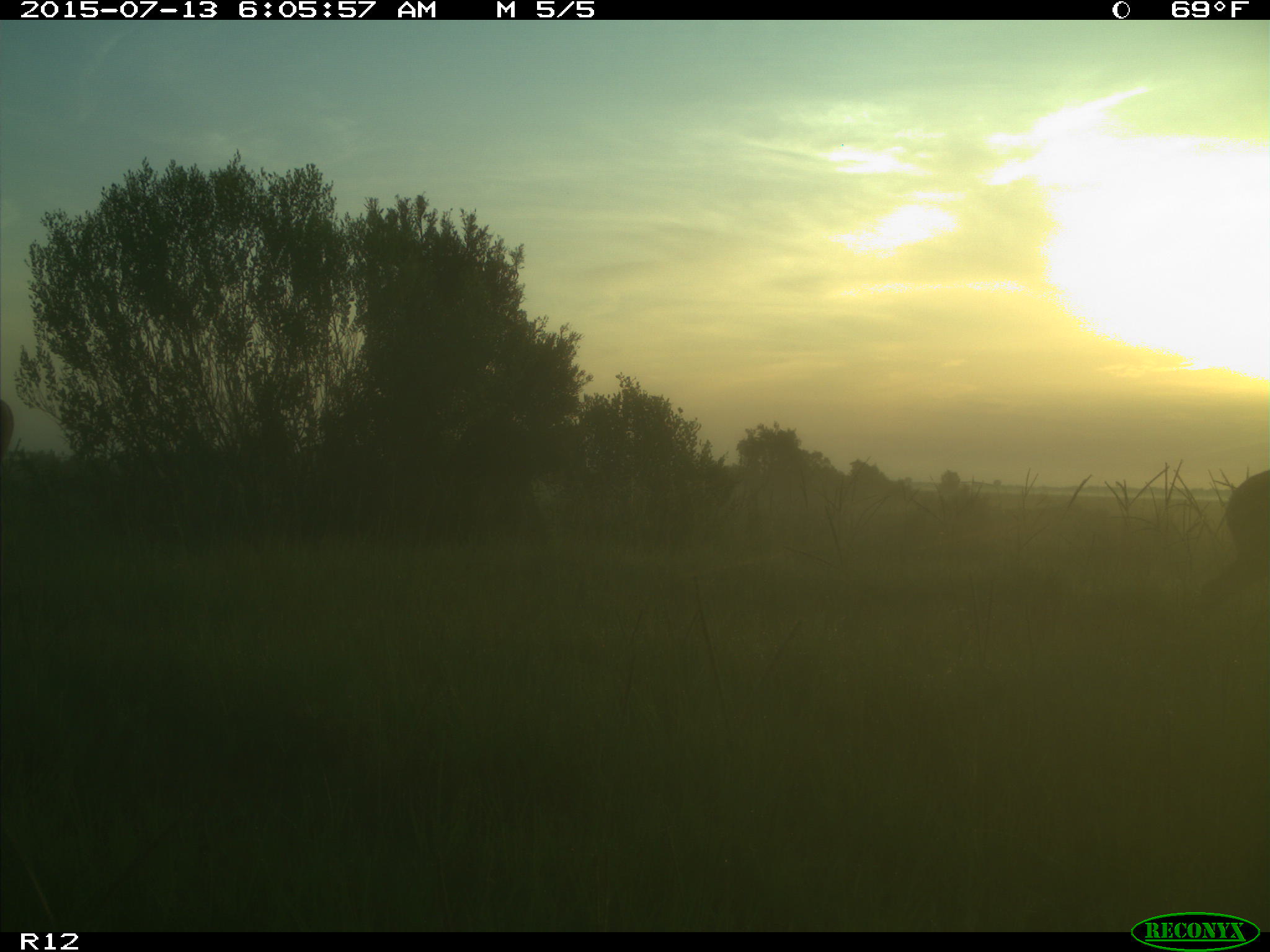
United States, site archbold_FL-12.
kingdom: Animalia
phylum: Chordata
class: Mammalia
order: Artiodactyla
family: Cervidae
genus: Odocoileus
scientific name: Odocoileus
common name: deer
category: unidentified deer